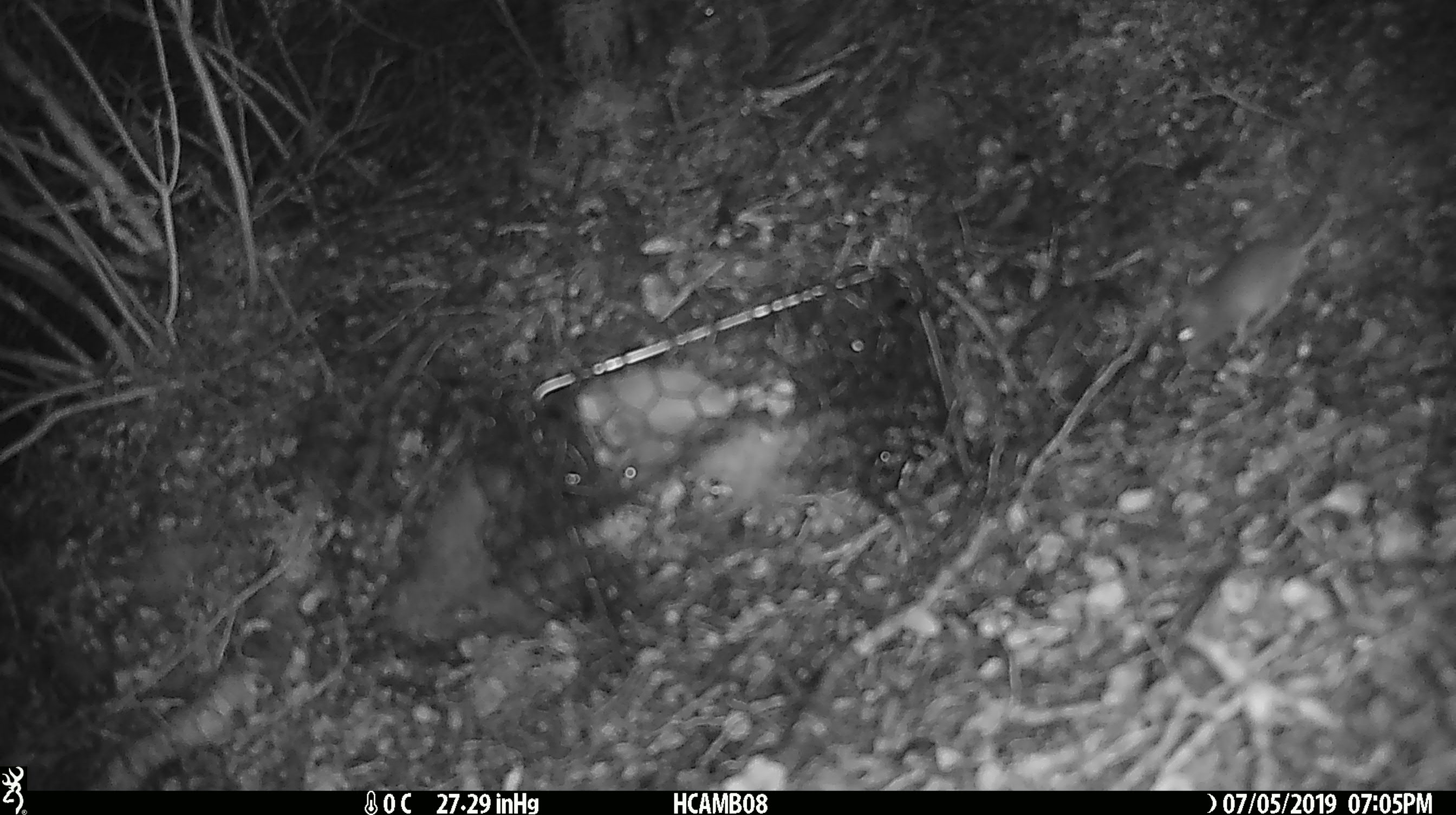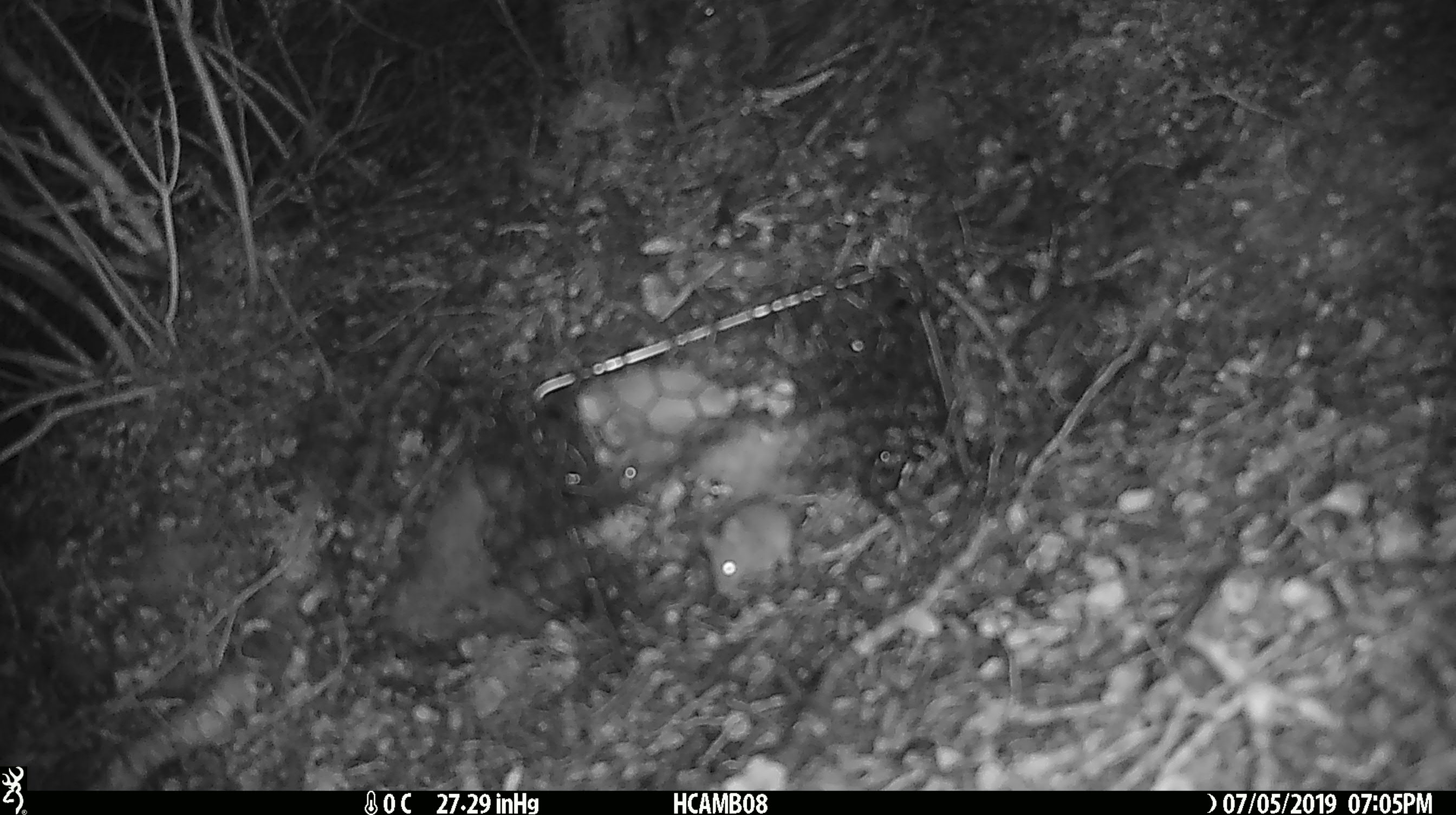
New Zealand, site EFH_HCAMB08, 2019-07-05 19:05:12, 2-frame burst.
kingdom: Animalia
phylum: Chordata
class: Mammalia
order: Rodentia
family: Muridae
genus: Mus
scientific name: Mus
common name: mouse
Mouse (Mus).